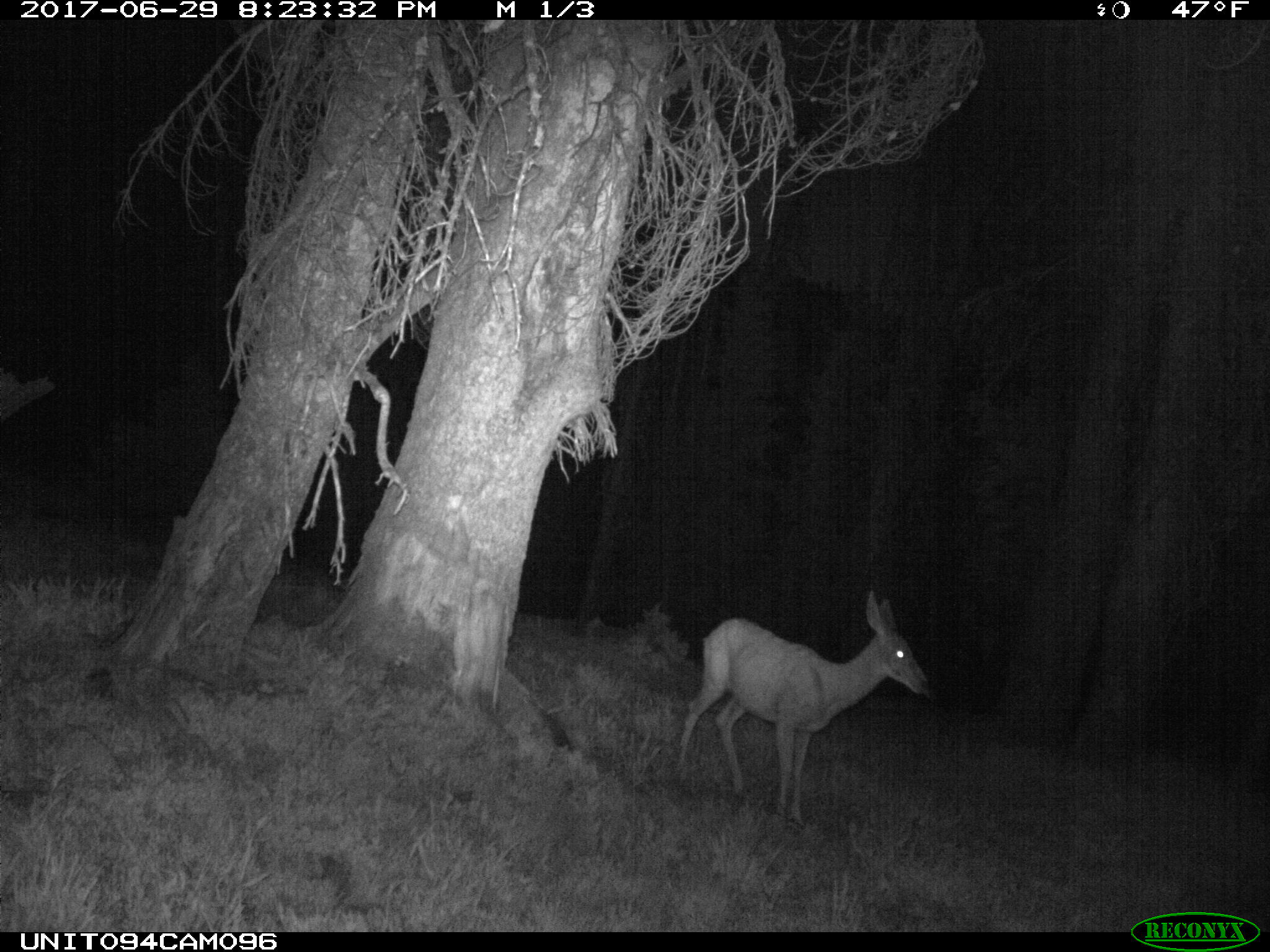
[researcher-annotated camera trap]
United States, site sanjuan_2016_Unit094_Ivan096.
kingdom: Animalia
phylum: Chordata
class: Mammalia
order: Artiodactyla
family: Cervidae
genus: Odocoileus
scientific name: Odocoileus hemionus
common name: mule deer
Odocoileus hemionus (mule deer).